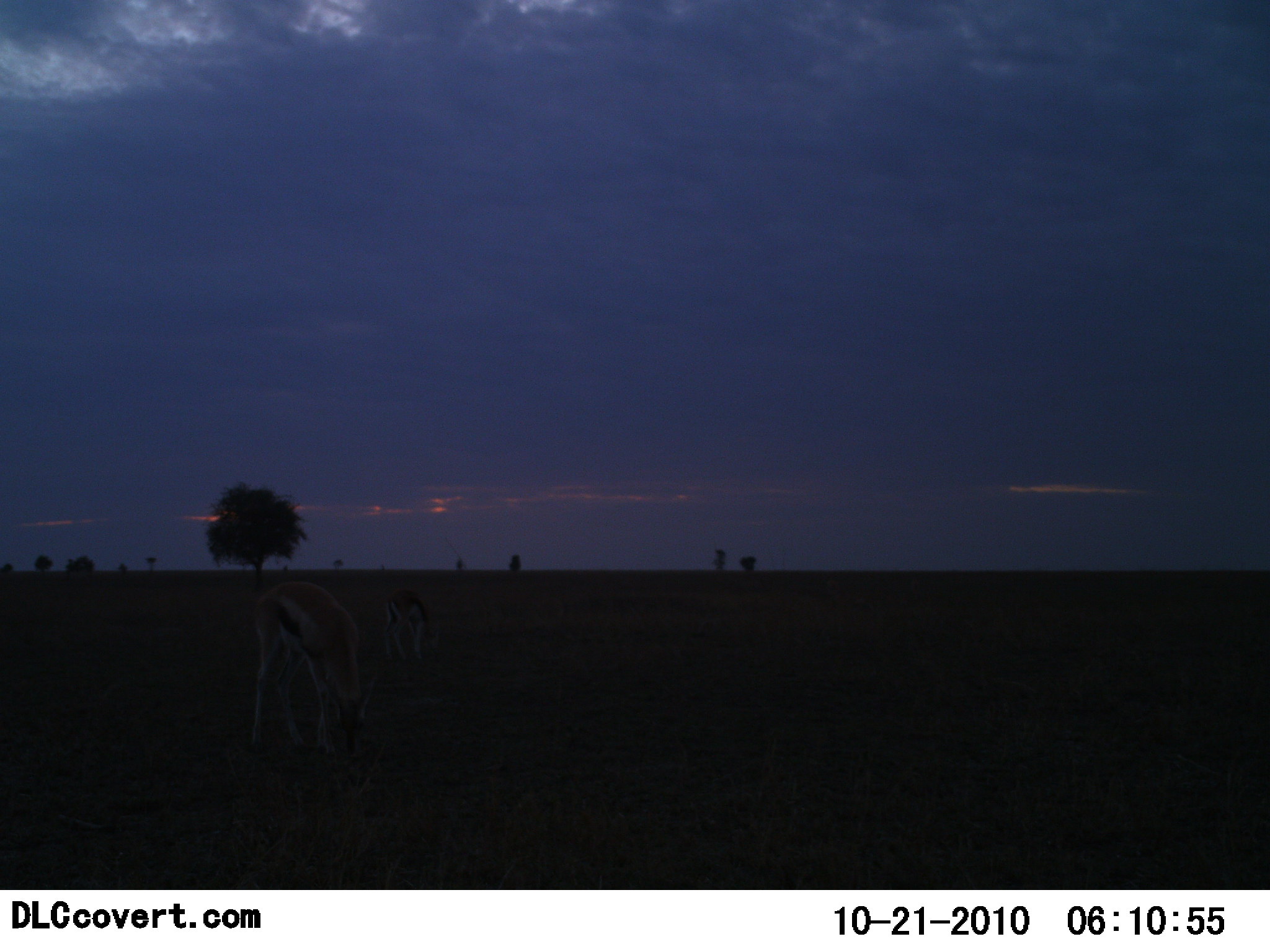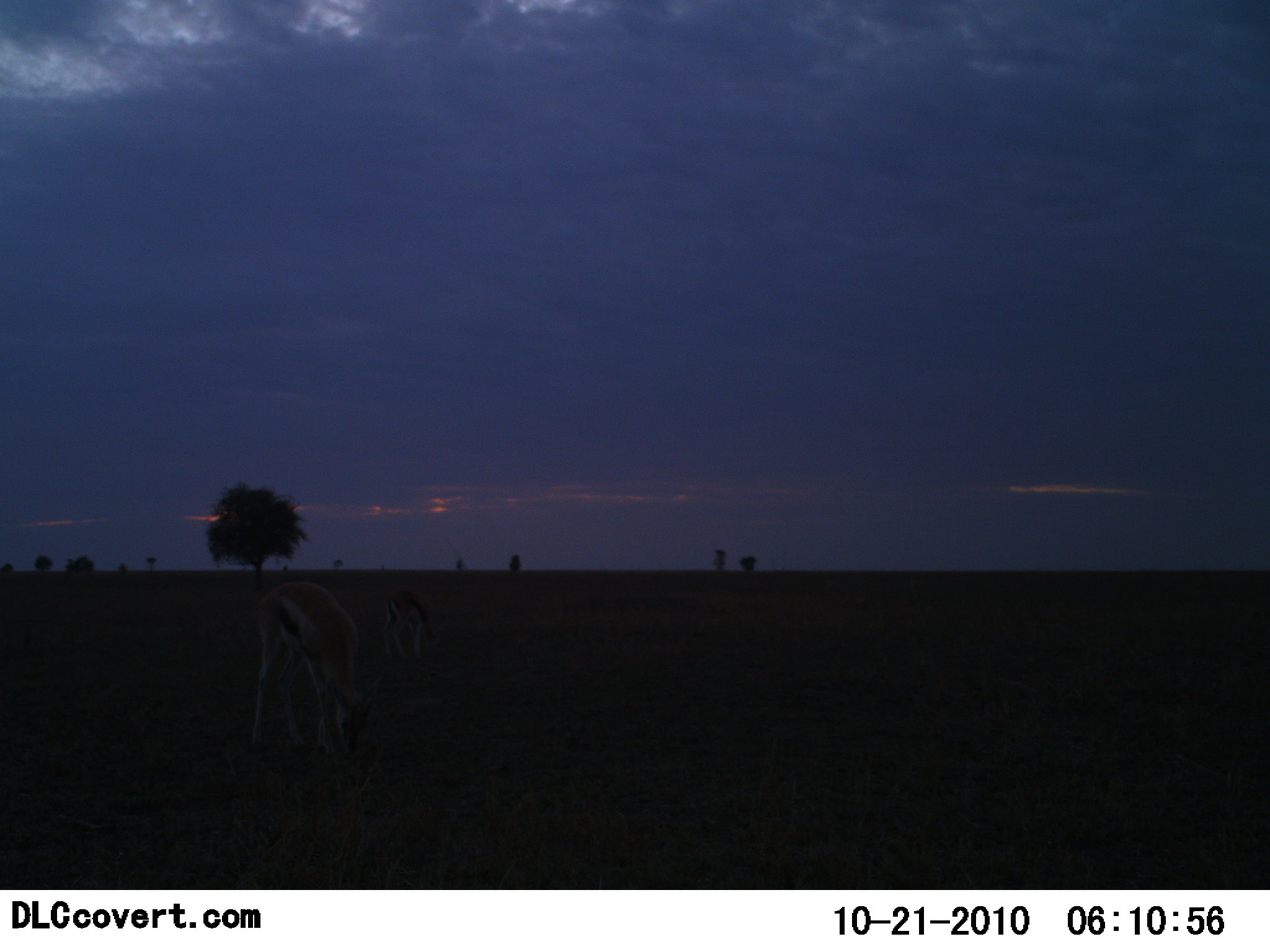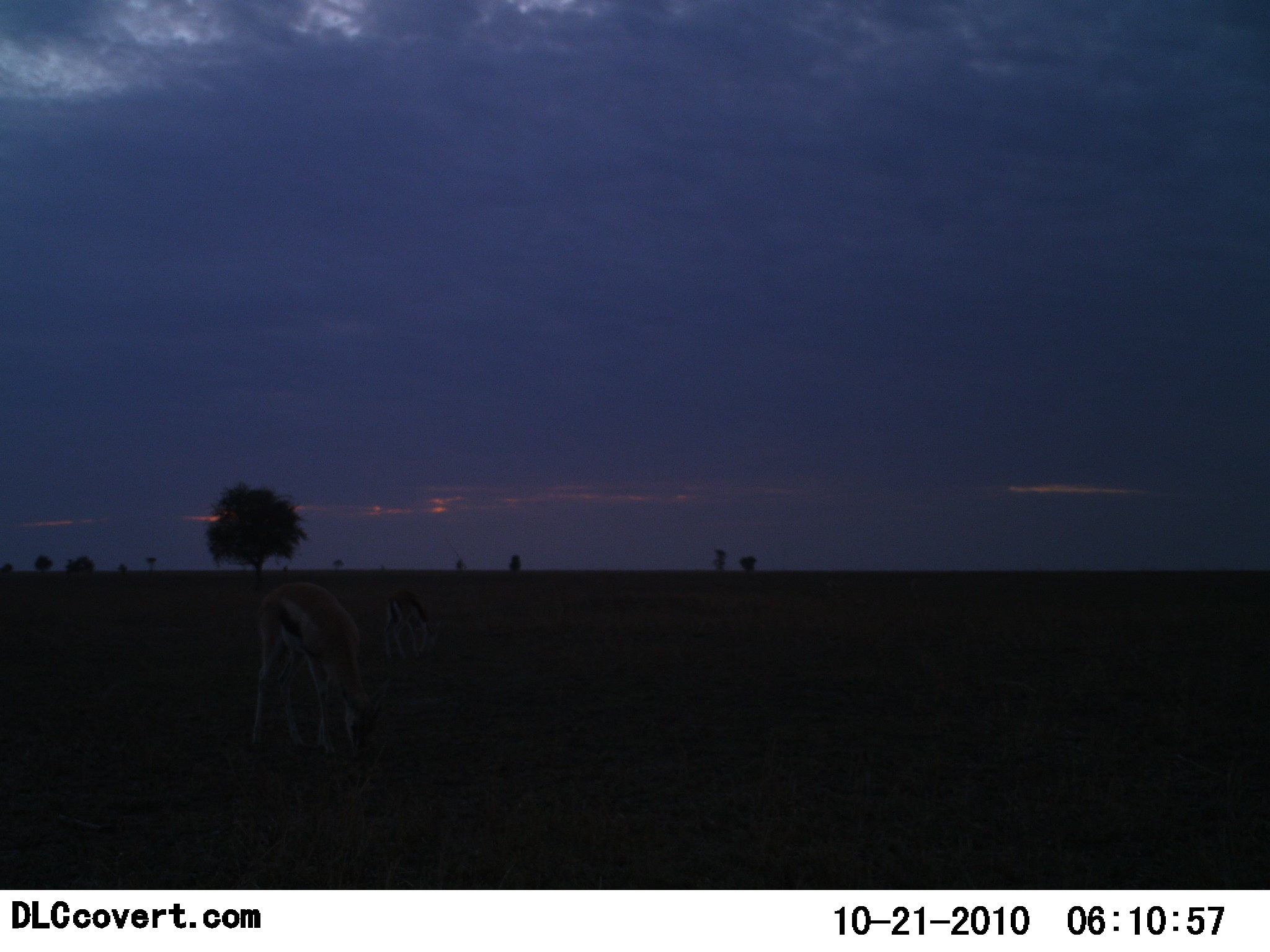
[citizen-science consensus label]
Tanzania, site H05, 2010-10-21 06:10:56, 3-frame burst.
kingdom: Animalia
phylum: Chordata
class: Mammalia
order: Artiodactyla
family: Bovidae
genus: Eudorcas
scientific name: Eudorcas thomsonii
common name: thomson's gazelle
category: gazellethomsons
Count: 2.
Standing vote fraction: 0%.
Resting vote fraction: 0%.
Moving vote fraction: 0%.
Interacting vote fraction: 0%.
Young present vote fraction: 0%.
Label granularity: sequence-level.